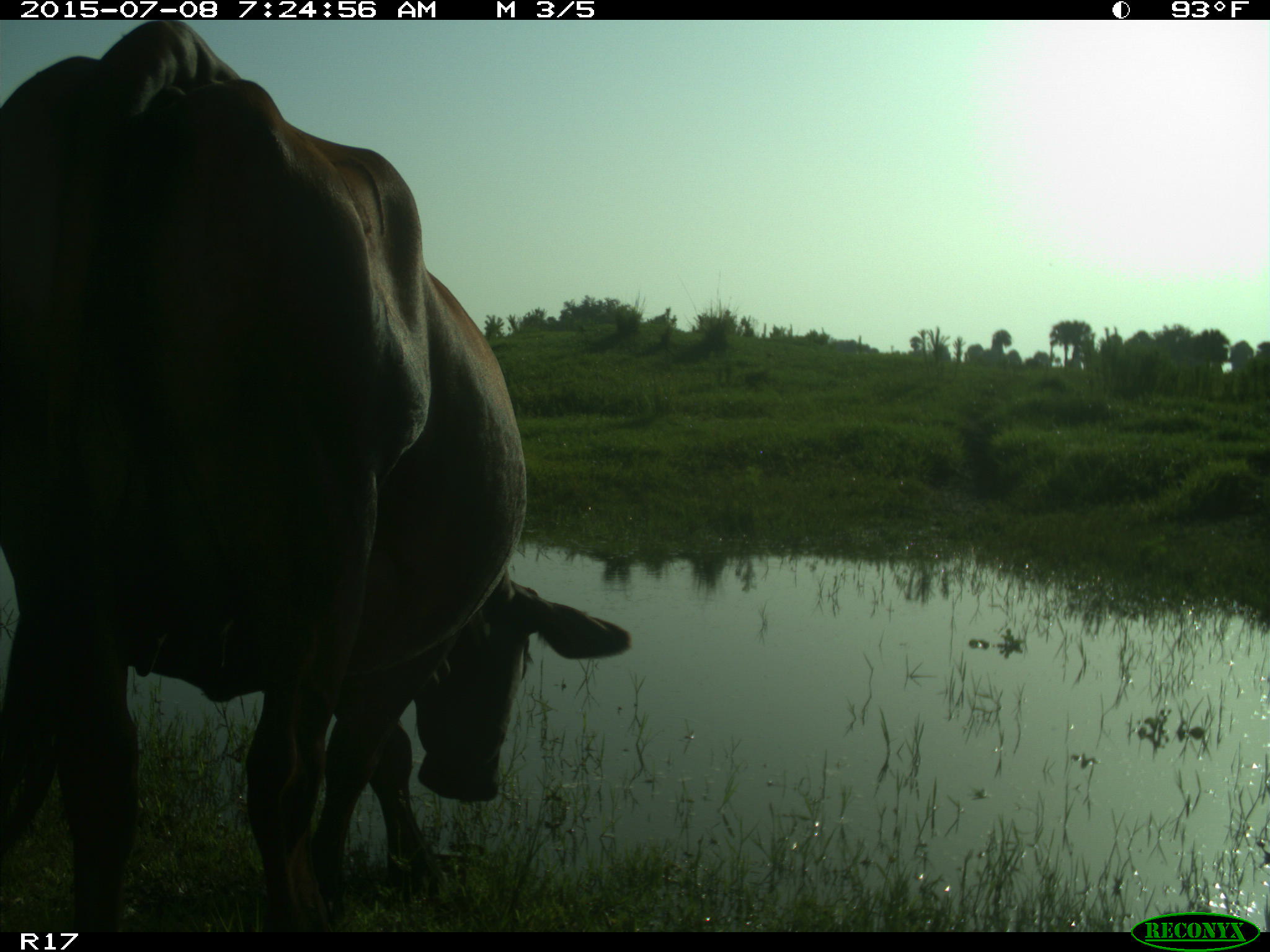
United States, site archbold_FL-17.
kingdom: Animalia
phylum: Chordata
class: Mammalia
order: Artiodactyla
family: Bovidae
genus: Bos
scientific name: Bos taurus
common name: domestic cow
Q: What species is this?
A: Bos taurus (domestic cow).